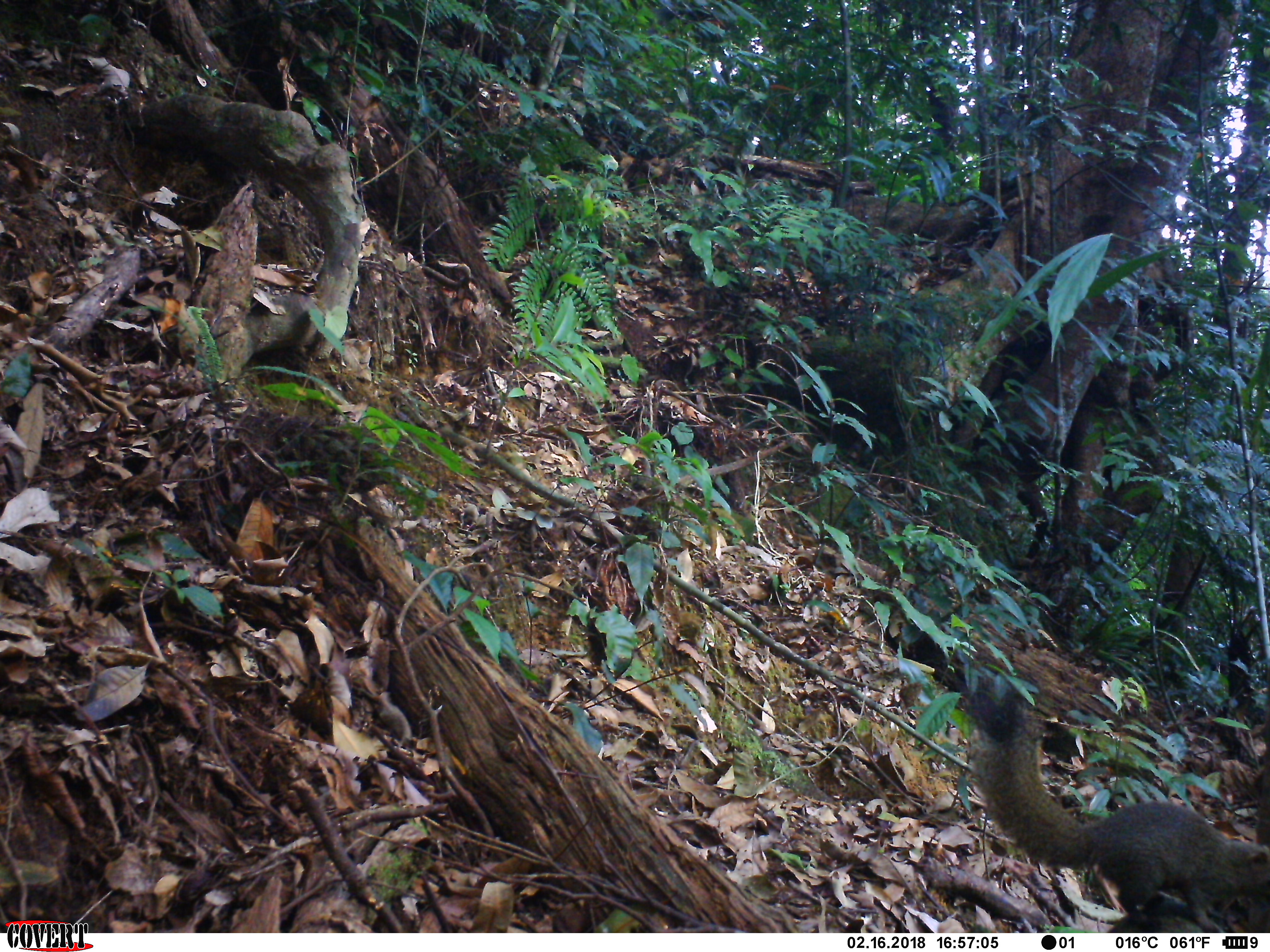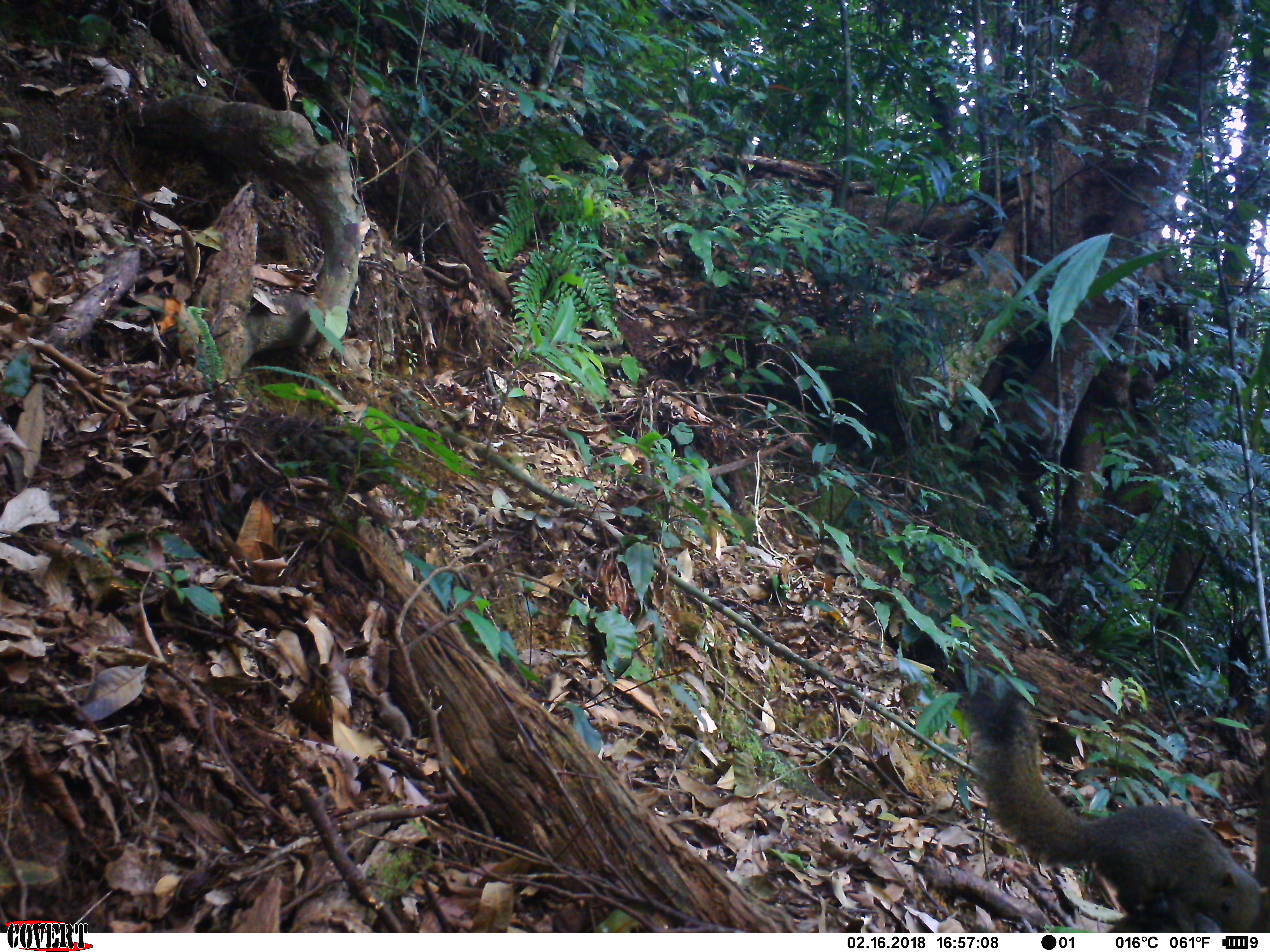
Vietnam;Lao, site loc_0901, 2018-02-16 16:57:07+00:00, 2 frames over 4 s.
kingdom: Animalia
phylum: Chordata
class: Mammalia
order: Rodentia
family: Sciuridae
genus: Sciurus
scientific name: Sciurus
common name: squirrel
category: unidentified squirrel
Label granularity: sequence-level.